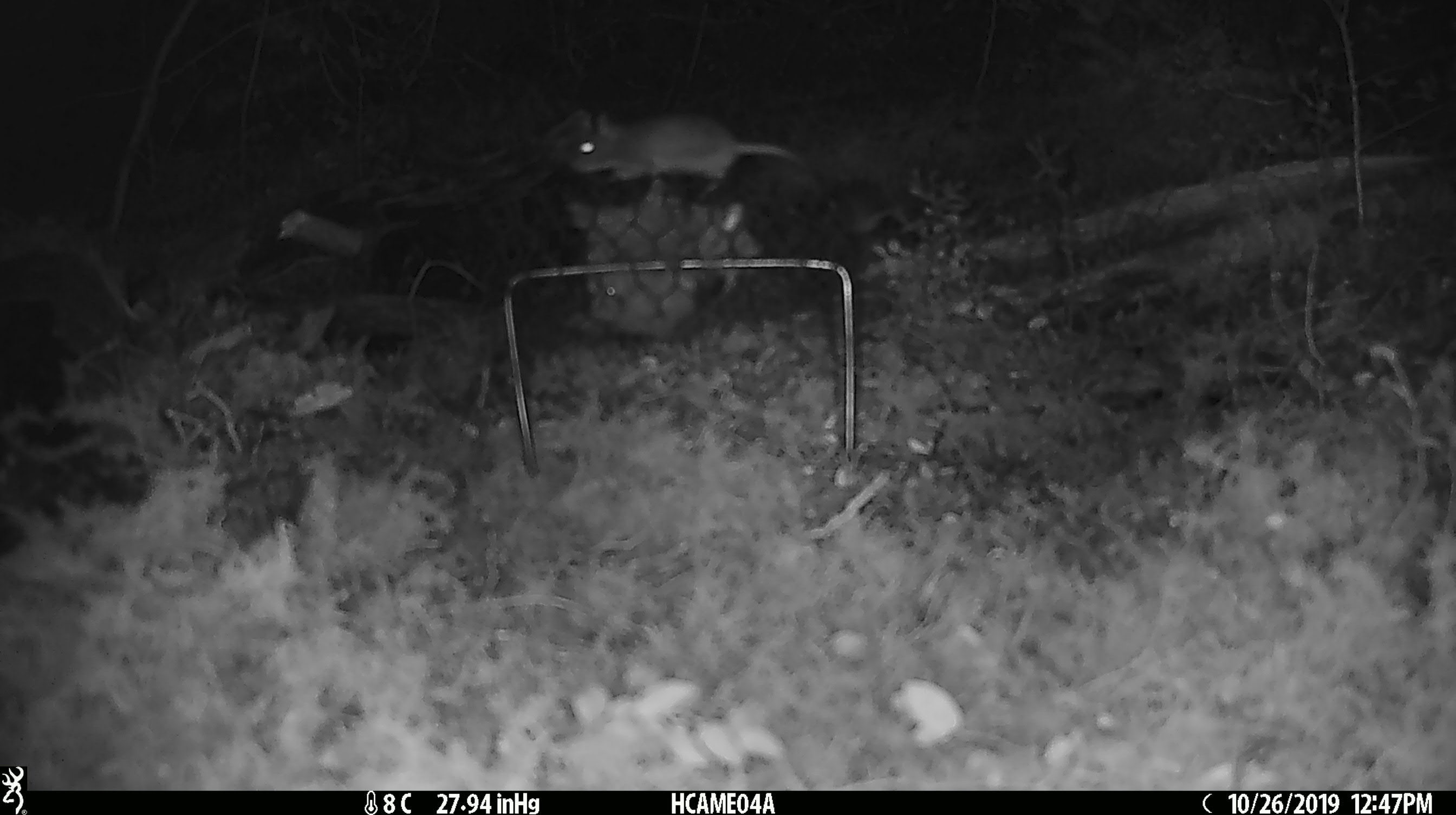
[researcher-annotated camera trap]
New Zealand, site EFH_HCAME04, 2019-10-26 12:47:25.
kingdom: Animalia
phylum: Chordata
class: Mammalia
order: Rodentia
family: Muridae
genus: Mus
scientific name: Mus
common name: mouse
Mouse (Mus).